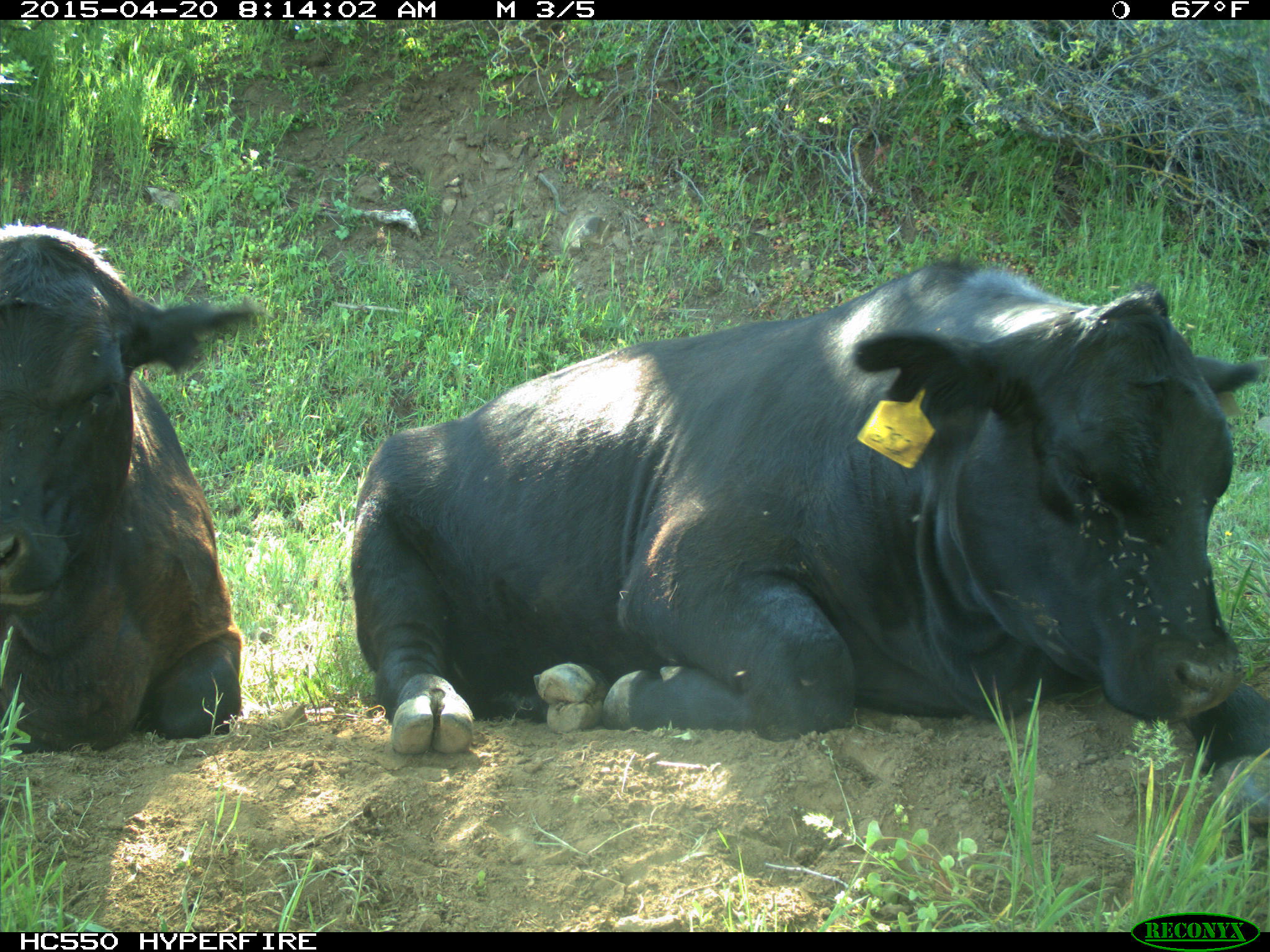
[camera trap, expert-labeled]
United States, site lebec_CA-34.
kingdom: Animalia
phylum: Chordata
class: Mammalia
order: Artiodactyla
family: Bovidae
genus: Bos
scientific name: Bos taurus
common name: domestic cow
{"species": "Bos taurus (domestic cow)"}